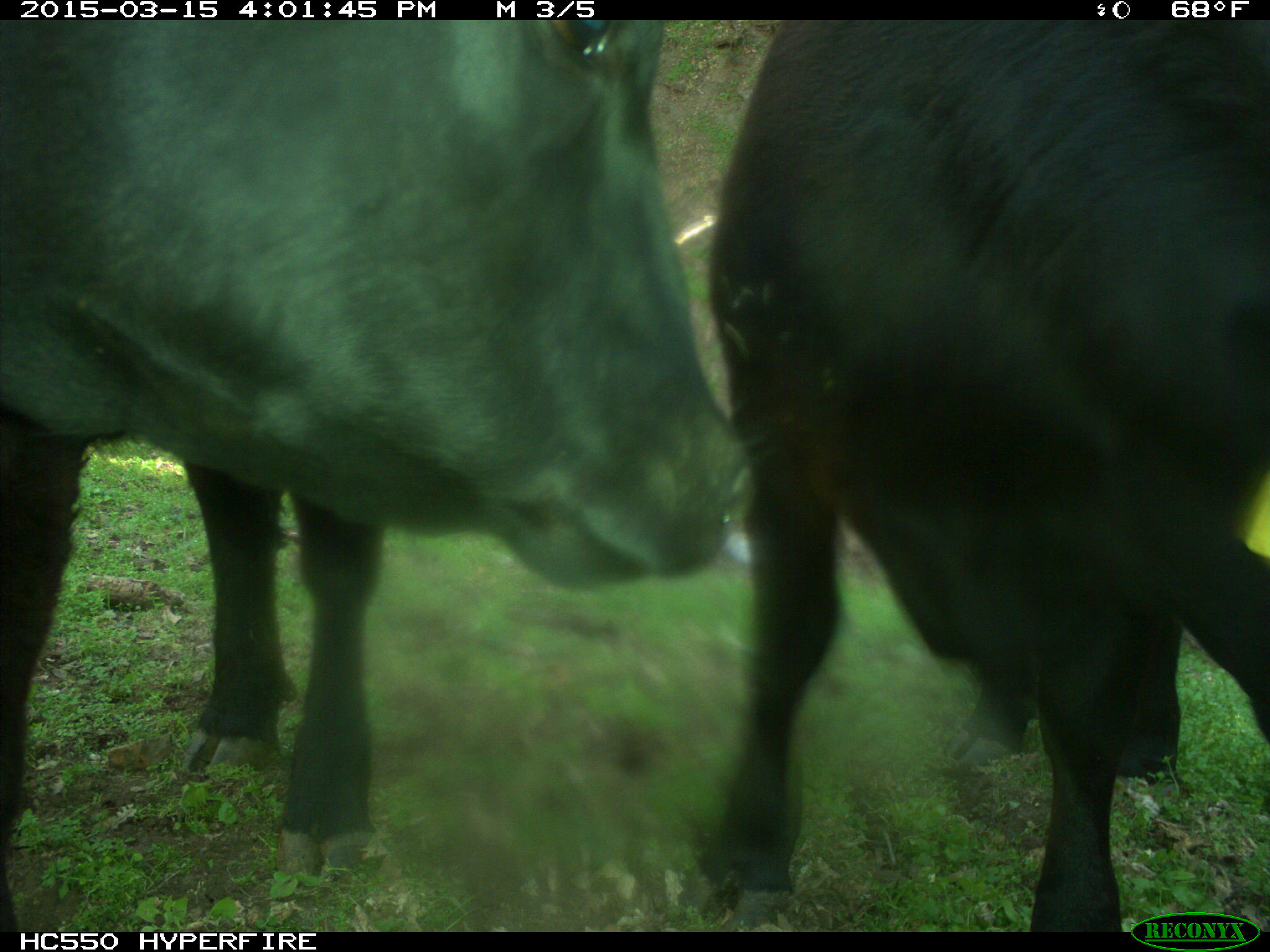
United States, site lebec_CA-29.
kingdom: Animalia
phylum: Chordata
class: Mammalia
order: Artiodactyla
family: Bovidae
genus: Bos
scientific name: Bos taurus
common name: domestic cow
Bos taurus (domestic cow).